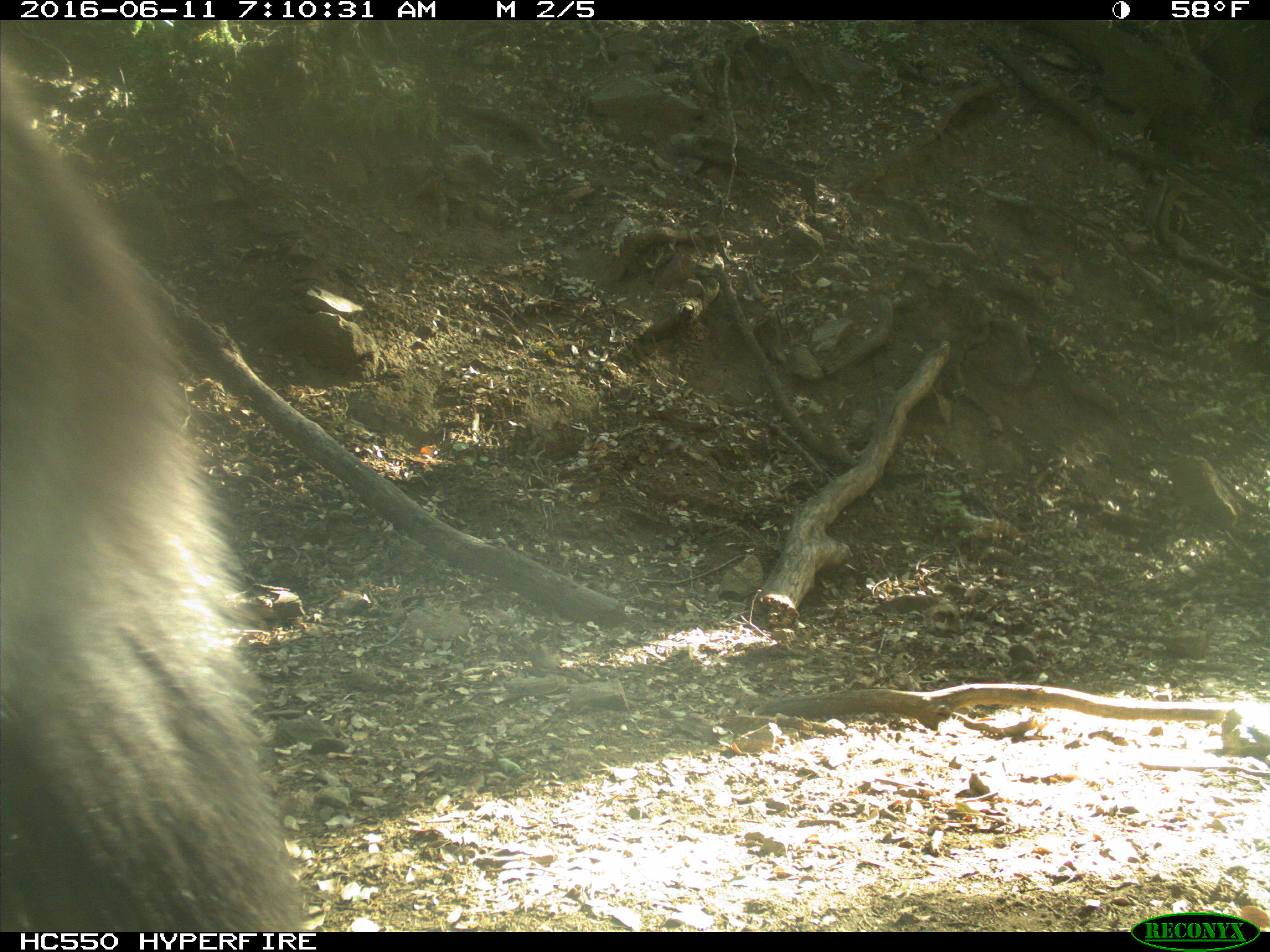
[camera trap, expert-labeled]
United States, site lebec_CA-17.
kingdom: Animalia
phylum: Chordata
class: Mammalia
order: Carnivora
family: Ursidae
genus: Ursus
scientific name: Ursus americanus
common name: american black bear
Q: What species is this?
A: Ursus americanus (american black bear).